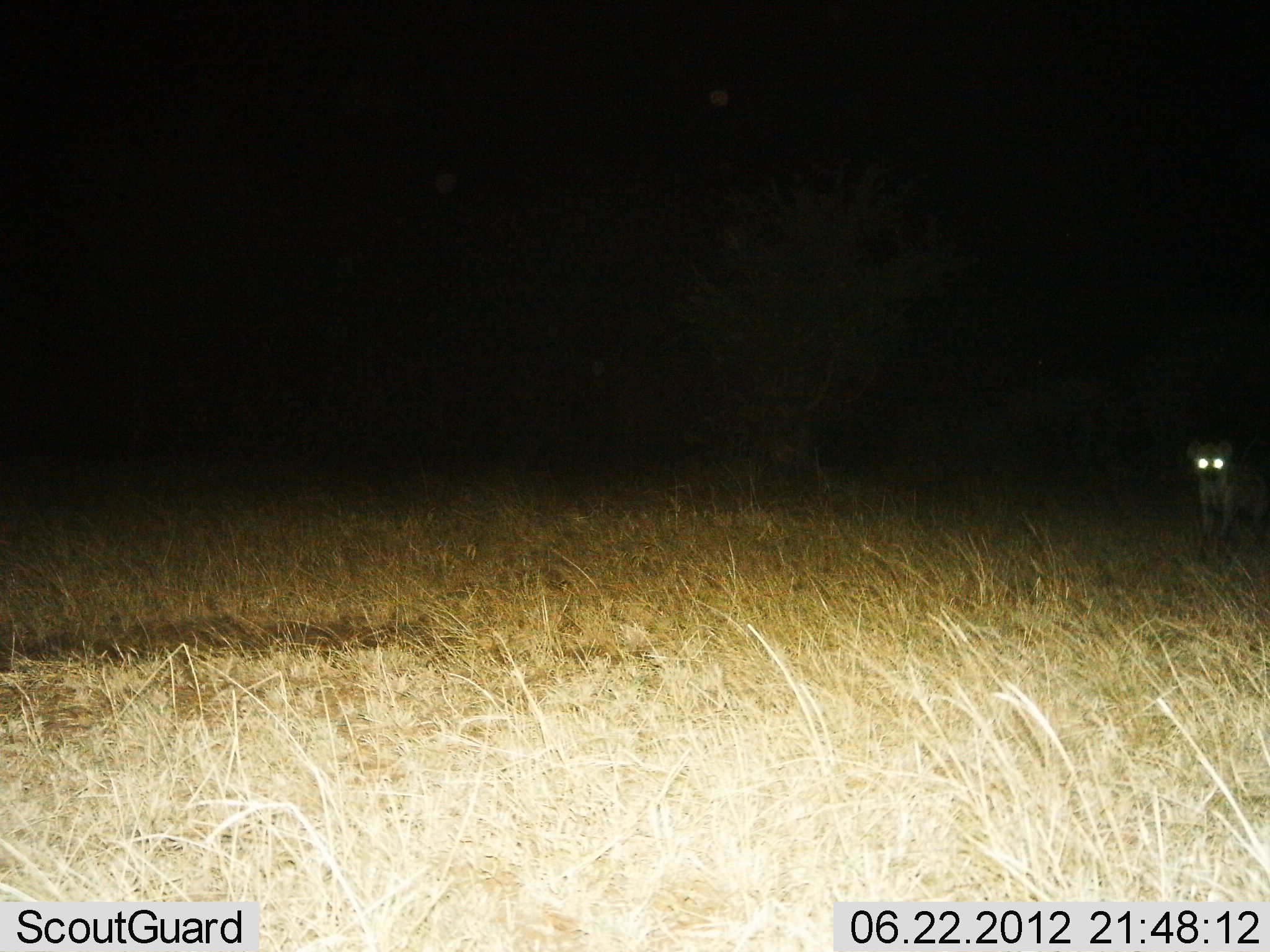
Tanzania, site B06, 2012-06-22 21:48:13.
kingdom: Animalia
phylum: Chordata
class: Mammalia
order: Carnivora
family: Hyaenidae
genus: Crocuta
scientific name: Crocuta crocuta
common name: spotted hyena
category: hyenaspotted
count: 1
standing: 100%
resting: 0%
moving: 0%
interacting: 0%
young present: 0%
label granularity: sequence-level